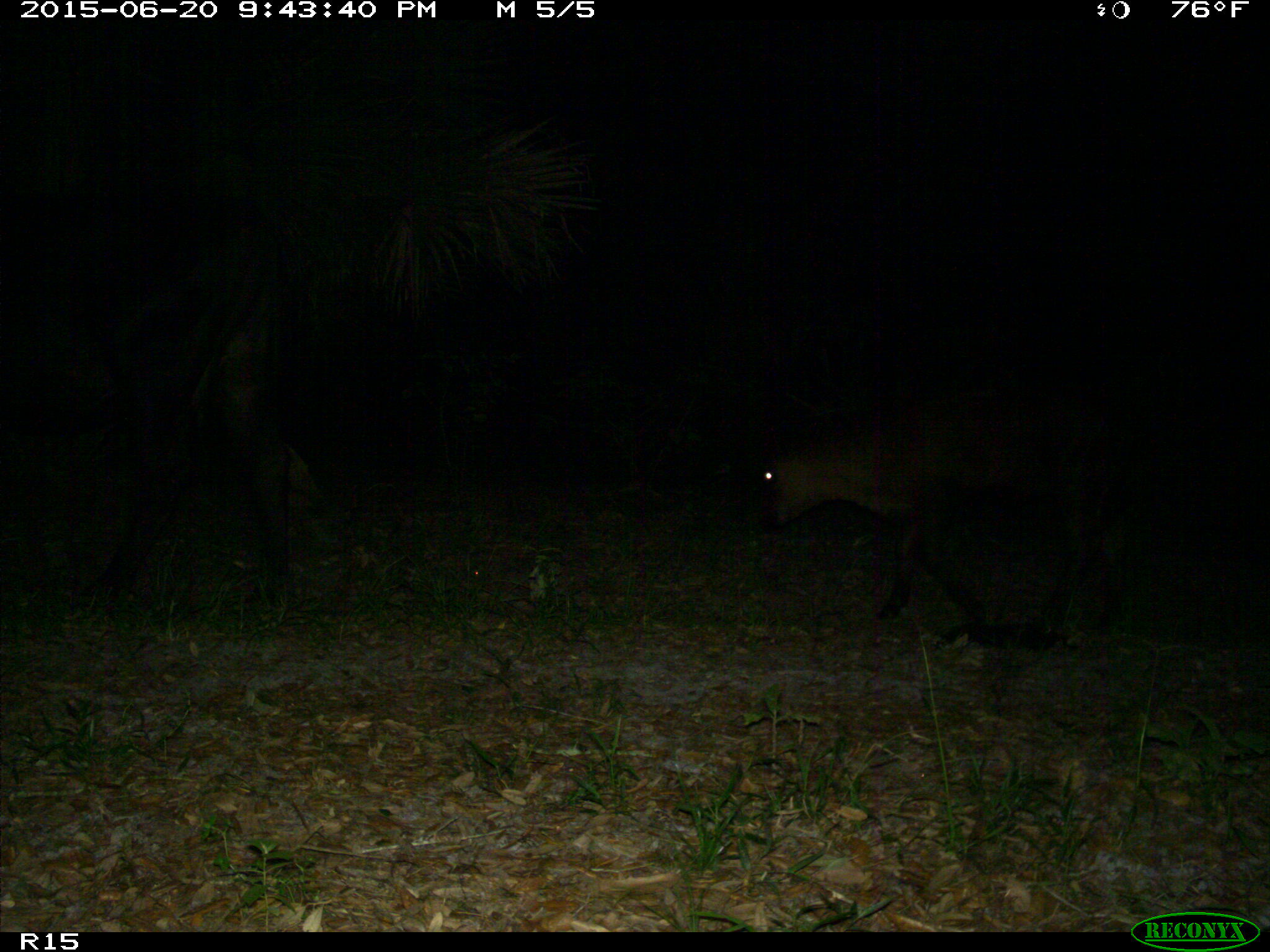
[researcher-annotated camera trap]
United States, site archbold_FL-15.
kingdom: Animalia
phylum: Chordata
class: Mammalia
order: Artiodactyla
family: Bovidae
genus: Bos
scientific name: Bos taurus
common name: domestic cow